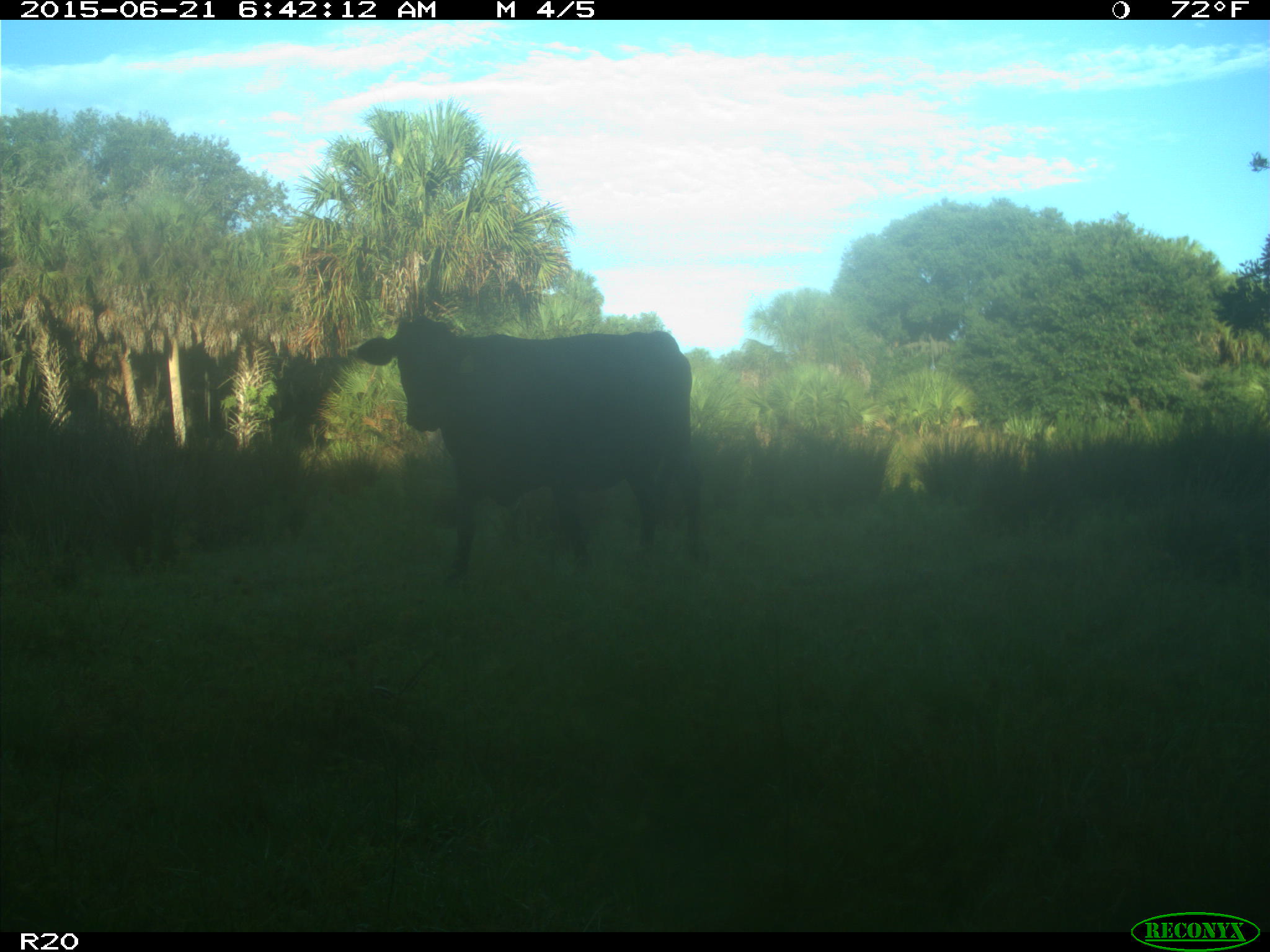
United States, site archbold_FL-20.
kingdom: Animalia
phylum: Chordata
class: Mammalia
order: Artiodactyla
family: Bovidae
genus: Bos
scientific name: Bos taurus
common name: domestic cow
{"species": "Bos taurus (domestic cow)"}